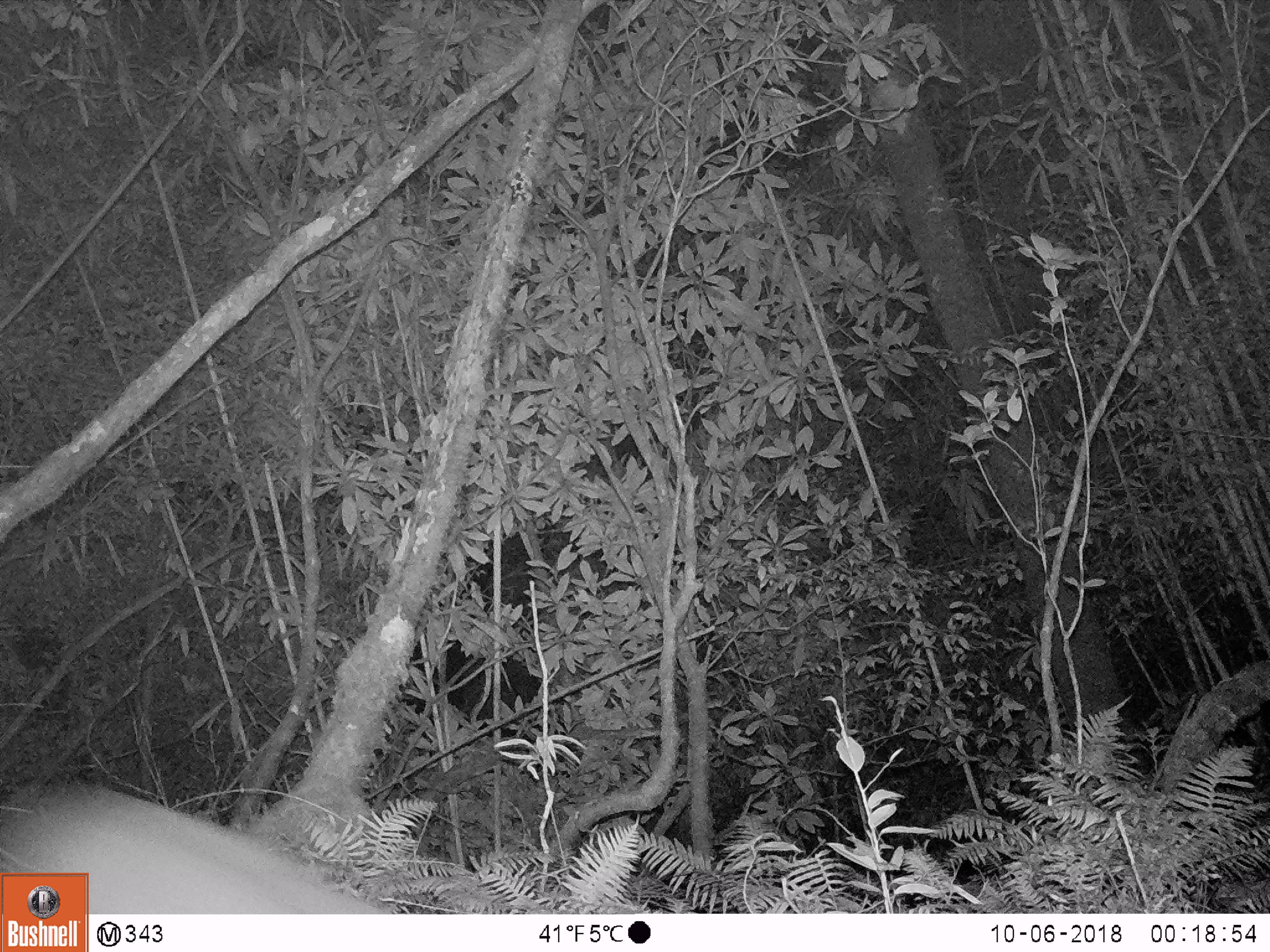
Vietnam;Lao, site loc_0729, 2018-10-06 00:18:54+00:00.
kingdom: Animalia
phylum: Chordata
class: Mammalia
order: Artiodactyla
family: Cervidae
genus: Muntiacus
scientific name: Muntiacus rooseveltorum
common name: roosevelt's muntjac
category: roosevelts muntjac group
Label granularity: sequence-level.